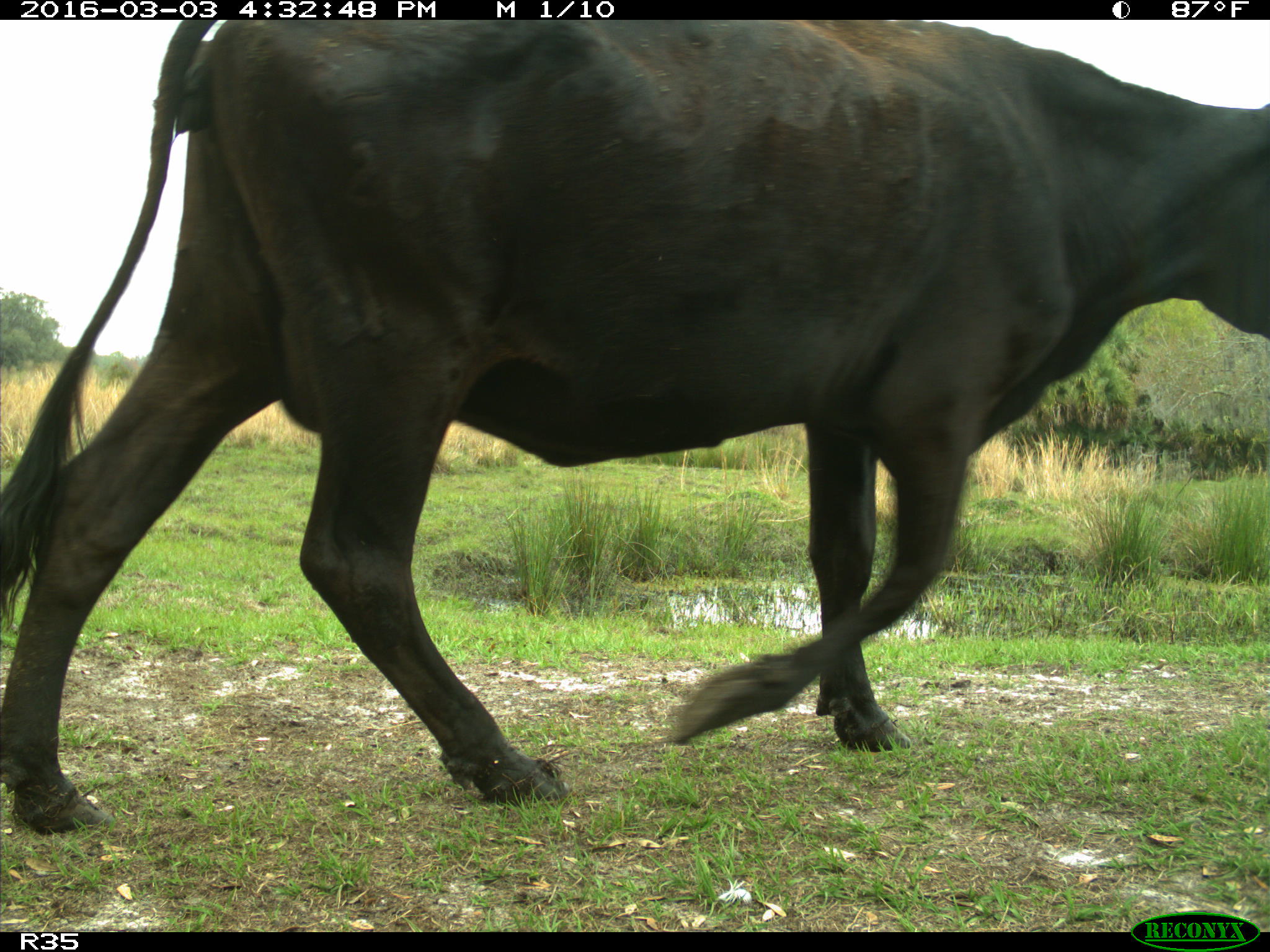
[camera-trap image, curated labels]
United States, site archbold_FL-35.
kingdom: Animalia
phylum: Chordata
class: Mammalia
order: Artiodactyla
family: Bovidae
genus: Bos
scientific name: Bos taurus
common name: domestic cow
Bos taurus (domestic cow).